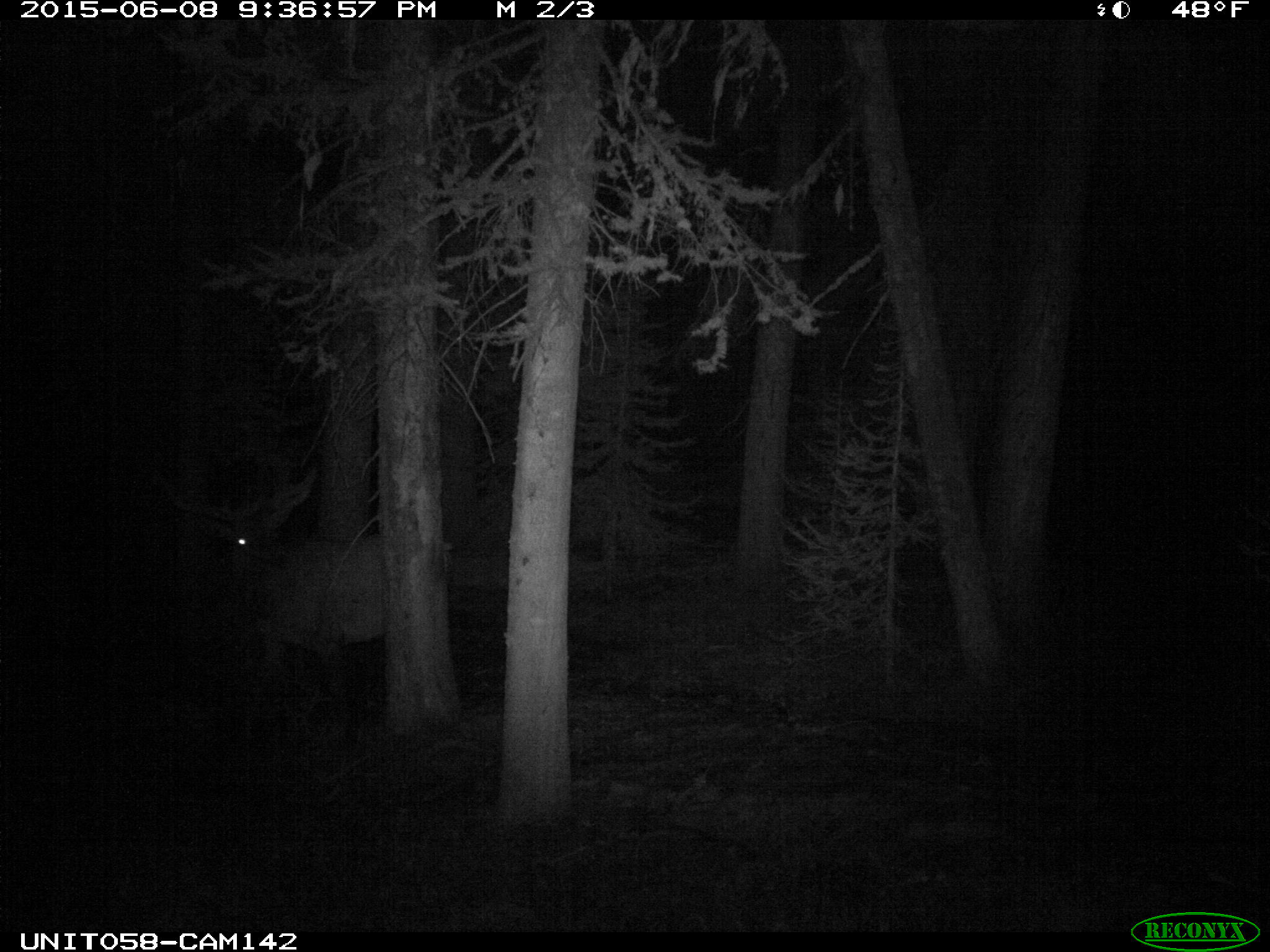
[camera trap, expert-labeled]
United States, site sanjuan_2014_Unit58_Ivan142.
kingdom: Animalia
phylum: Chordata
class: Mammalia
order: Artiodactyla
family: Cervidae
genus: Cervus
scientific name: Cervus elaphus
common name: red deer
Cervus elaphus (red deer).